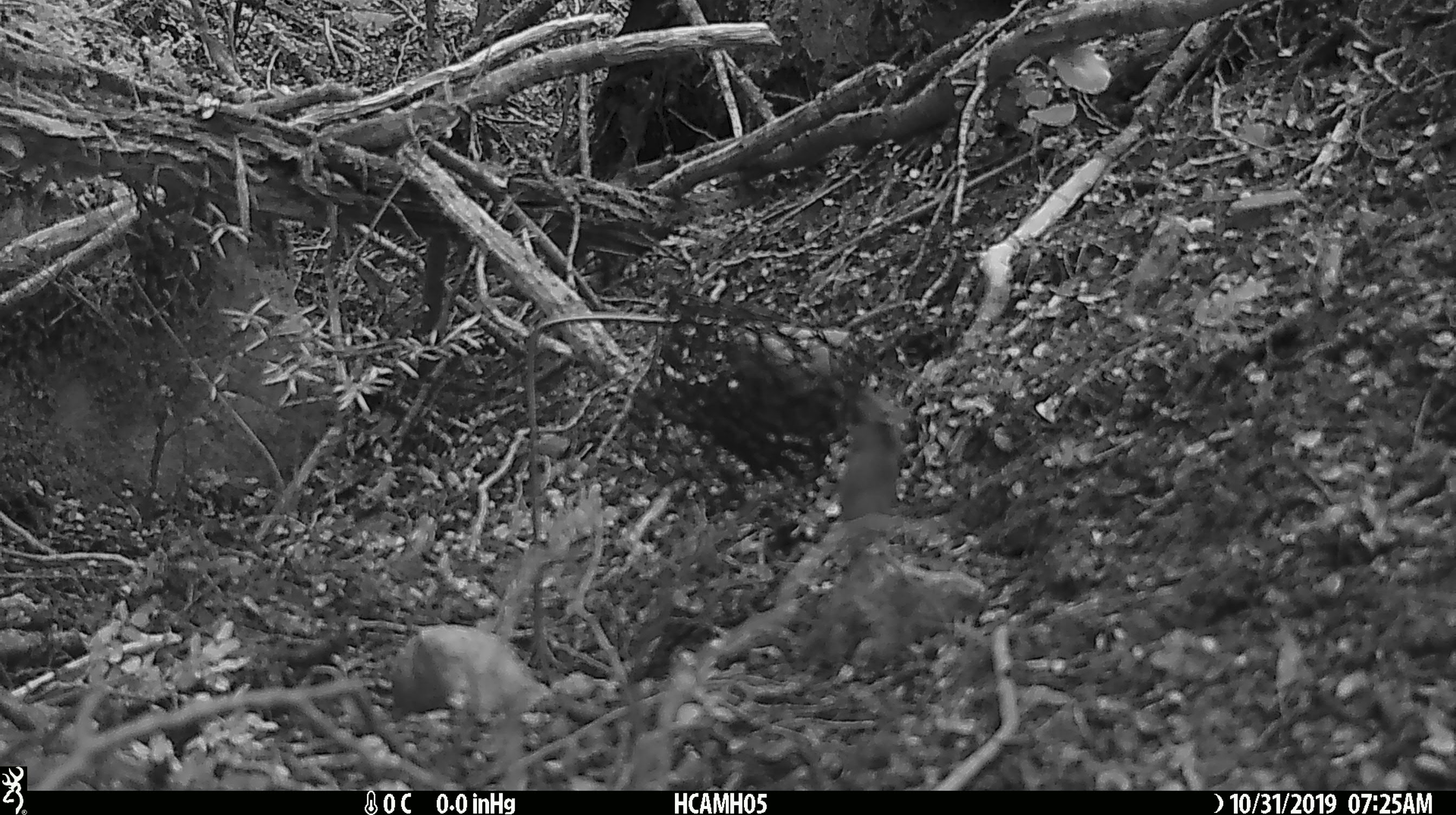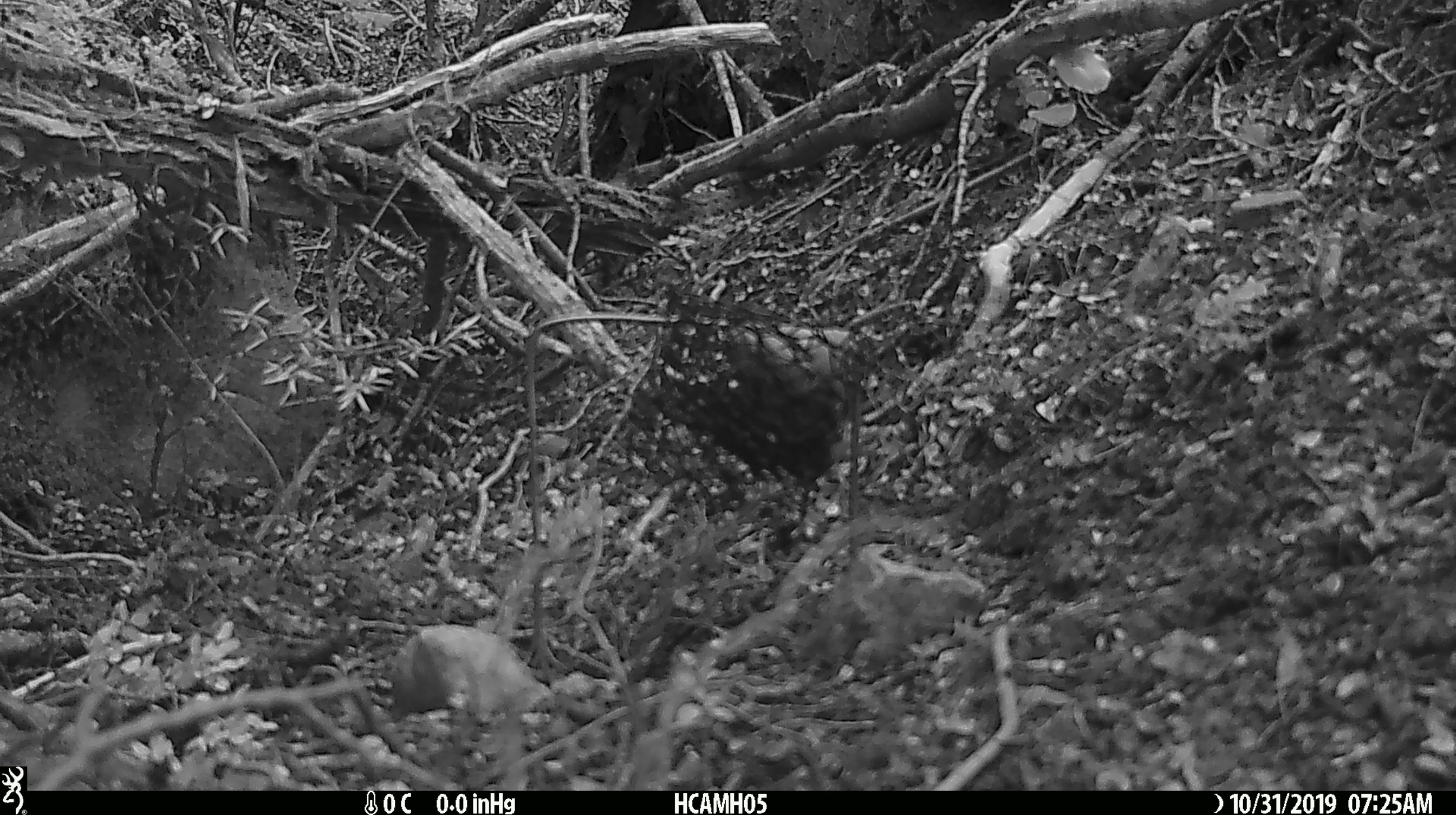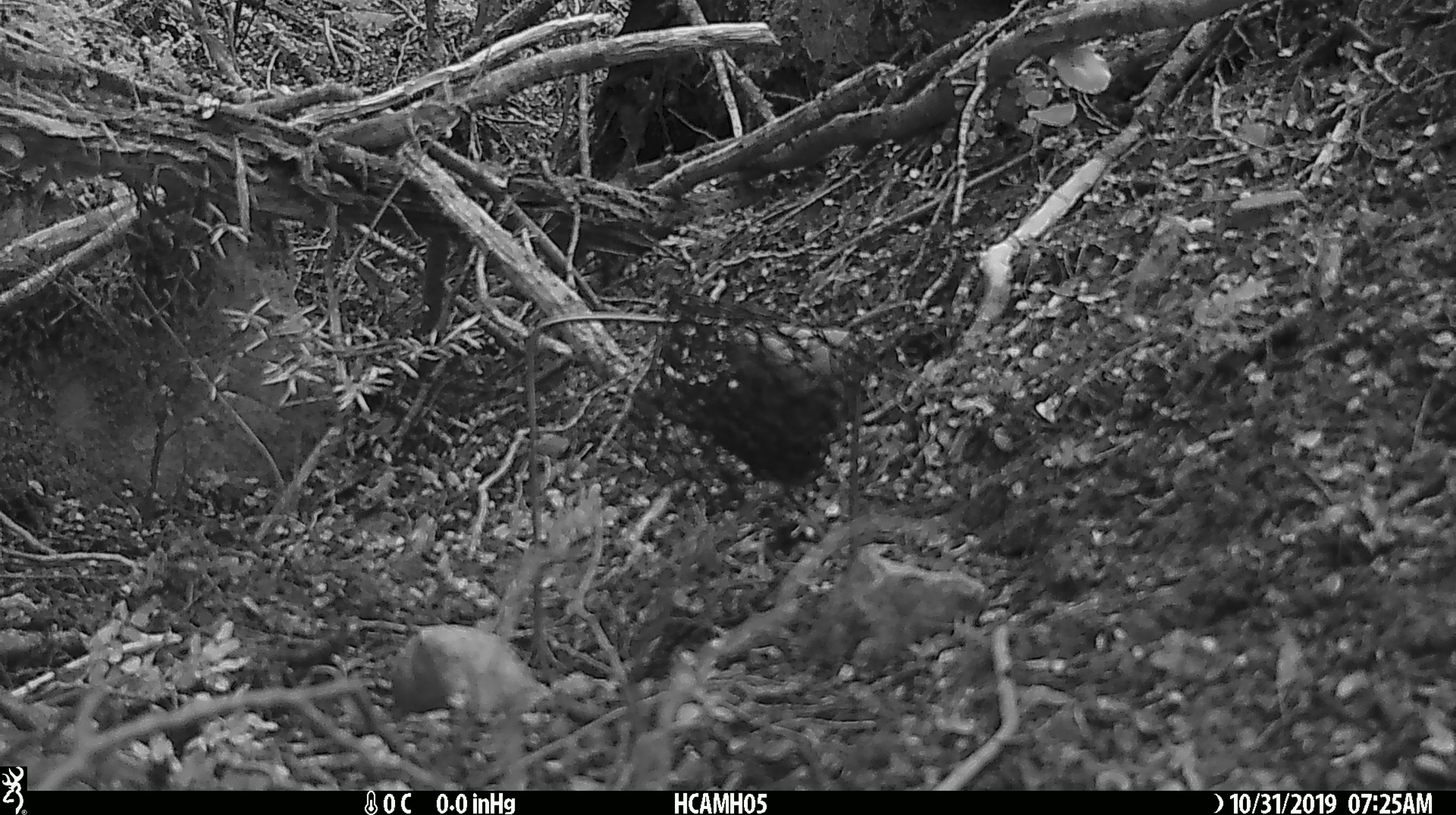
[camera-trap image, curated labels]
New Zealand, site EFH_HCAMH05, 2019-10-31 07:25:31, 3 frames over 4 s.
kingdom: Animalia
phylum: Chordata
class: Mammalia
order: Rodentia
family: Muridae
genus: Mus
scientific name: Mus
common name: mouse